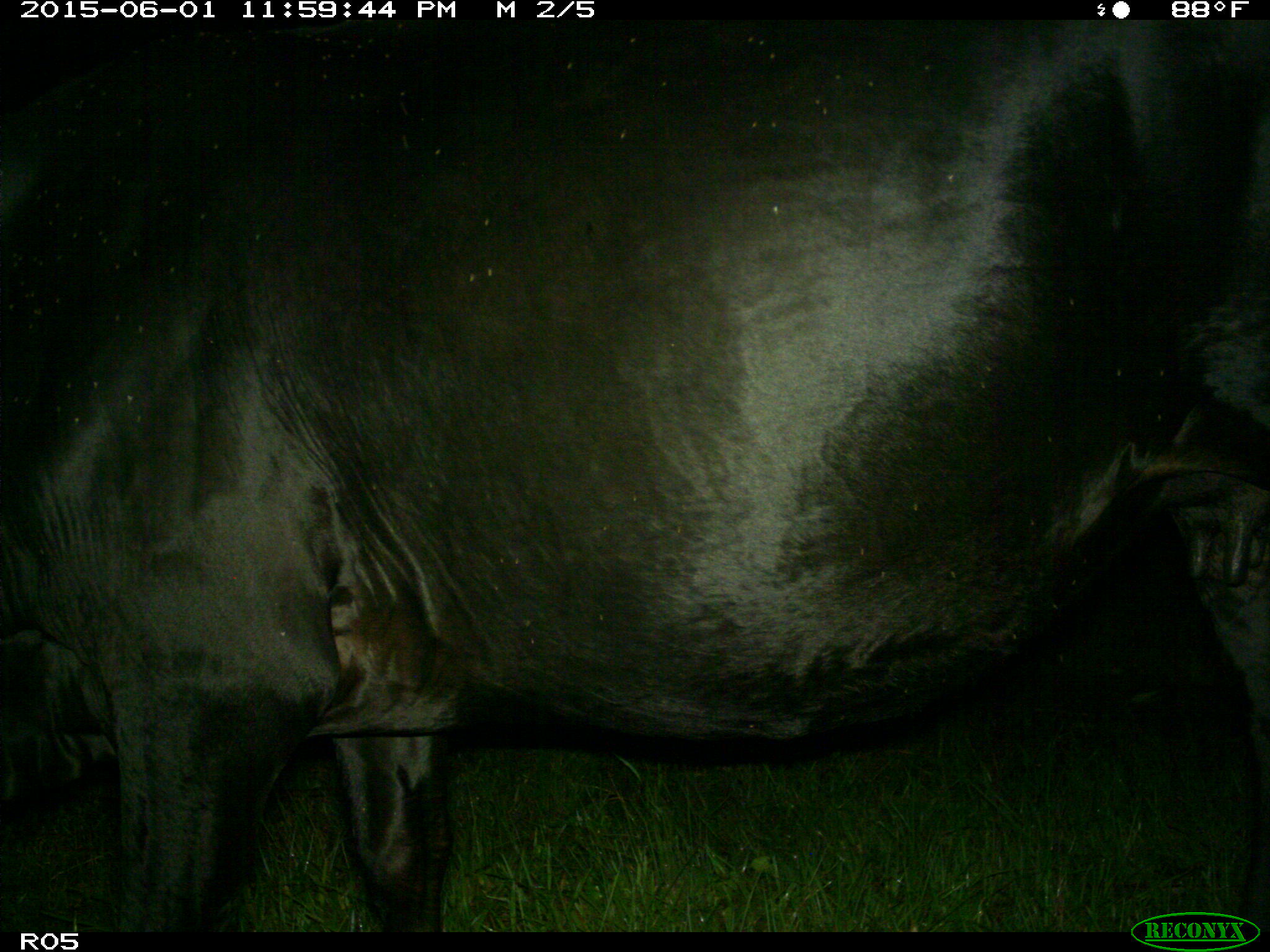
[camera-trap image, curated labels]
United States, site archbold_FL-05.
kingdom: Animalia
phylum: Chordata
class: Mammalia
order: Artiodactyla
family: Bovidae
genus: Bos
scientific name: Bos taurus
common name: domestic cow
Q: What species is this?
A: Bos taurus (domestic cow).